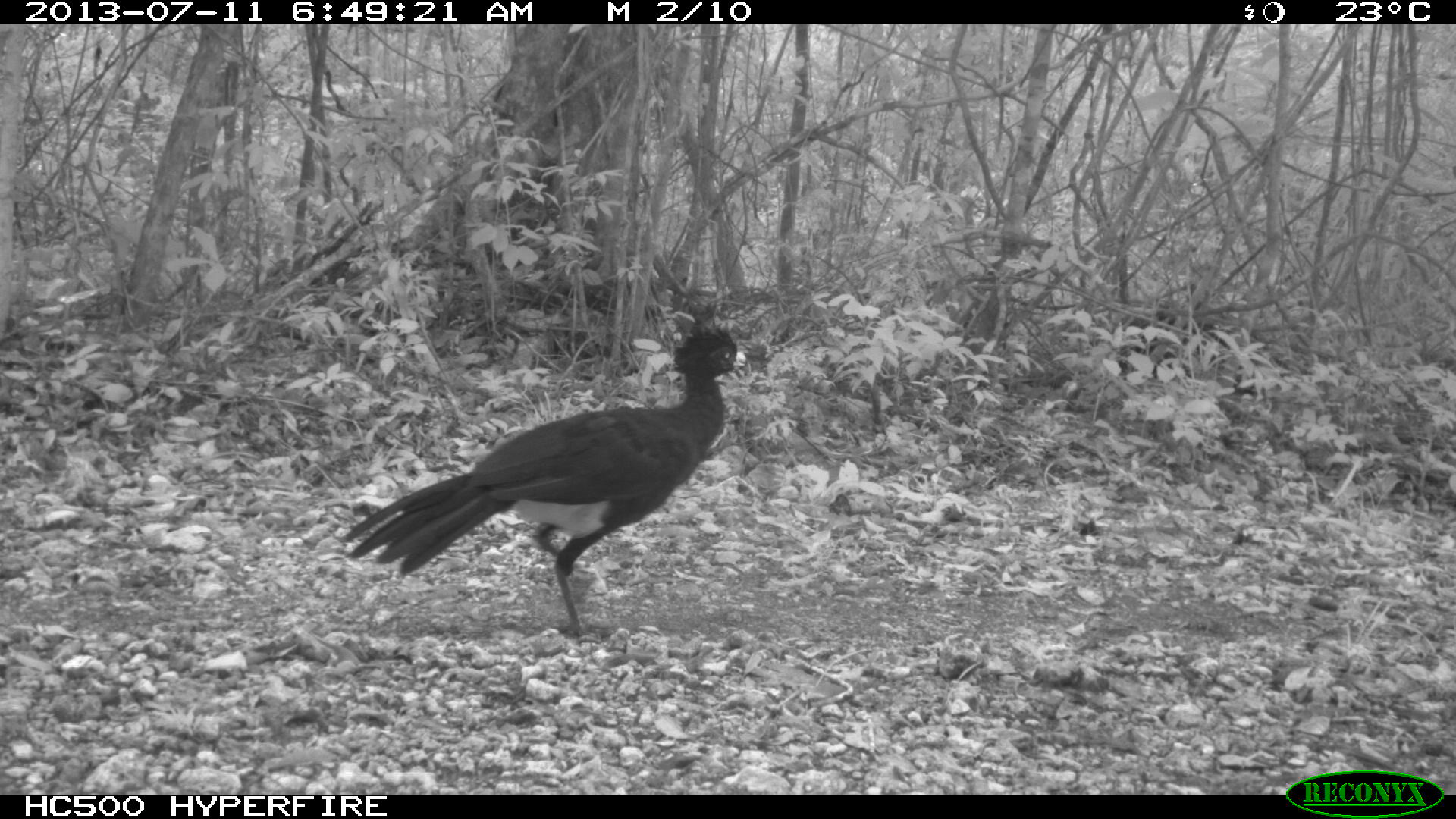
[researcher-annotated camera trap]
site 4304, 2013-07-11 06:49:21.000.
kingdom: Animalia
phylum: Chordata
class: Aves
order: Galliformes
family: Cracidae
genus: Crax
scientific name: Crax rubra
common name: great curassow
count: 1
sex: male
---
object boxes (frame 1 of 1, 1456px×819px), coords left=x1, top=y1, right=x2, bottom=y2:
crax rubra: left=339, top=320, right=746, bottom=636